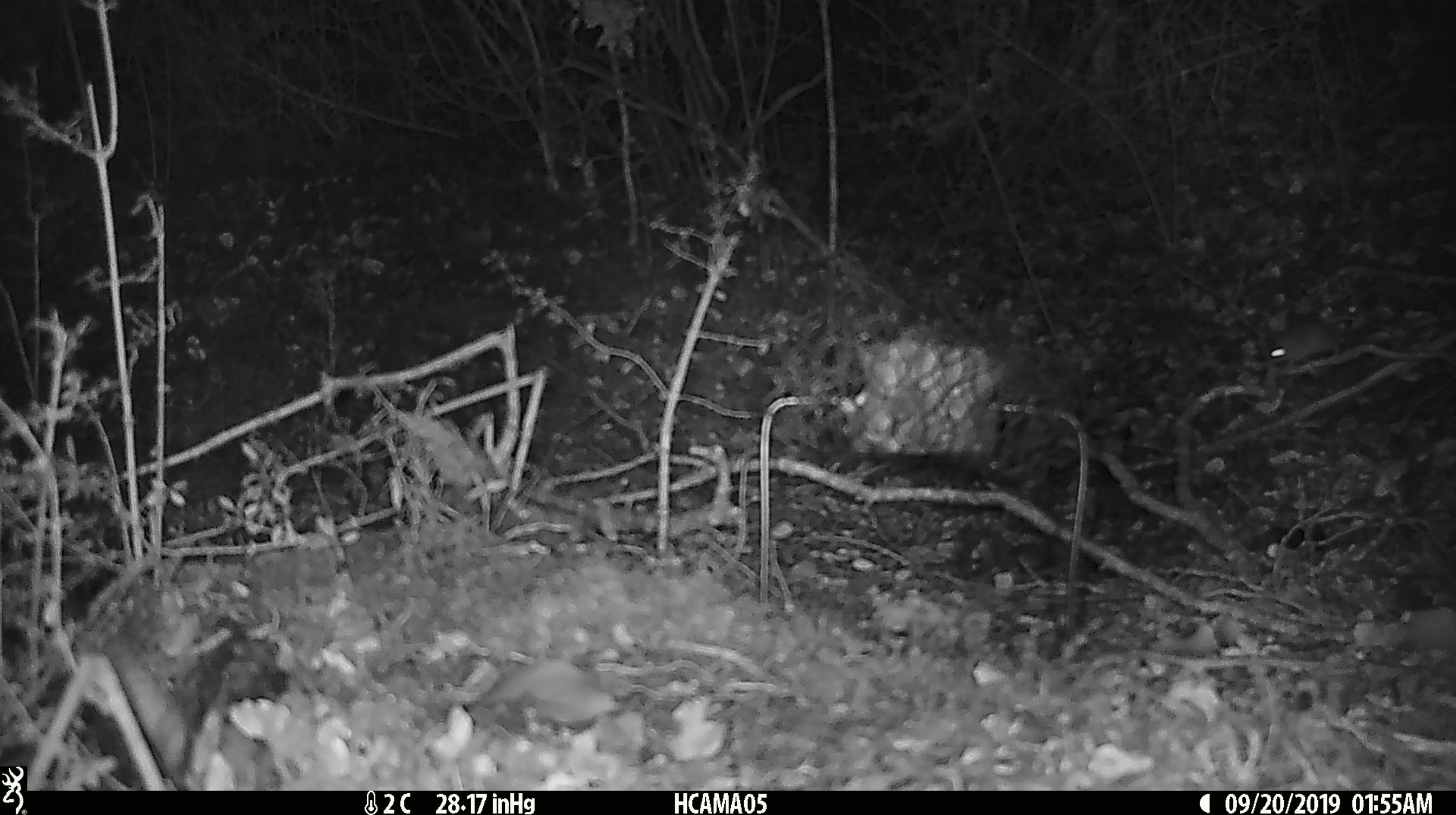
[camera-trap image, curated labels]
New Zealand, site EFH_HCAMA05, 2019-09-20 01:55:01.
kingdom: Animalia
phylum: Chordata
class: Mammalia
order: Rodentia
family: Muridae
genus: Mus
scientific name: Mus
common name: mouse